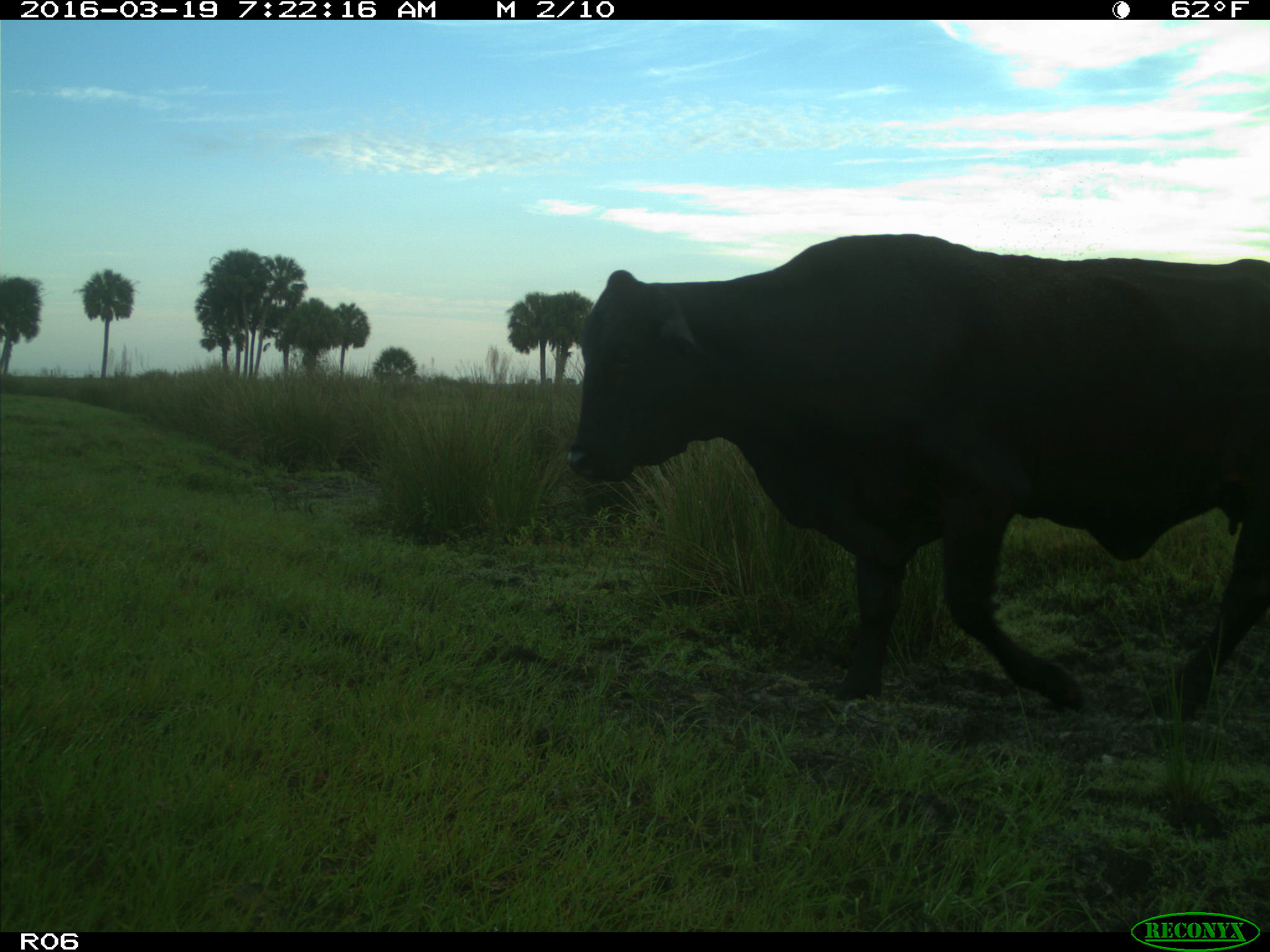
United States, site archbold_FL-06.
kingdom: Animalia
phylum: Chordata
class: Mammalia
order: Artiodactyla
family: Bovidae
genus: Bos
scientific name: Bos taurus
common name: domestic cow